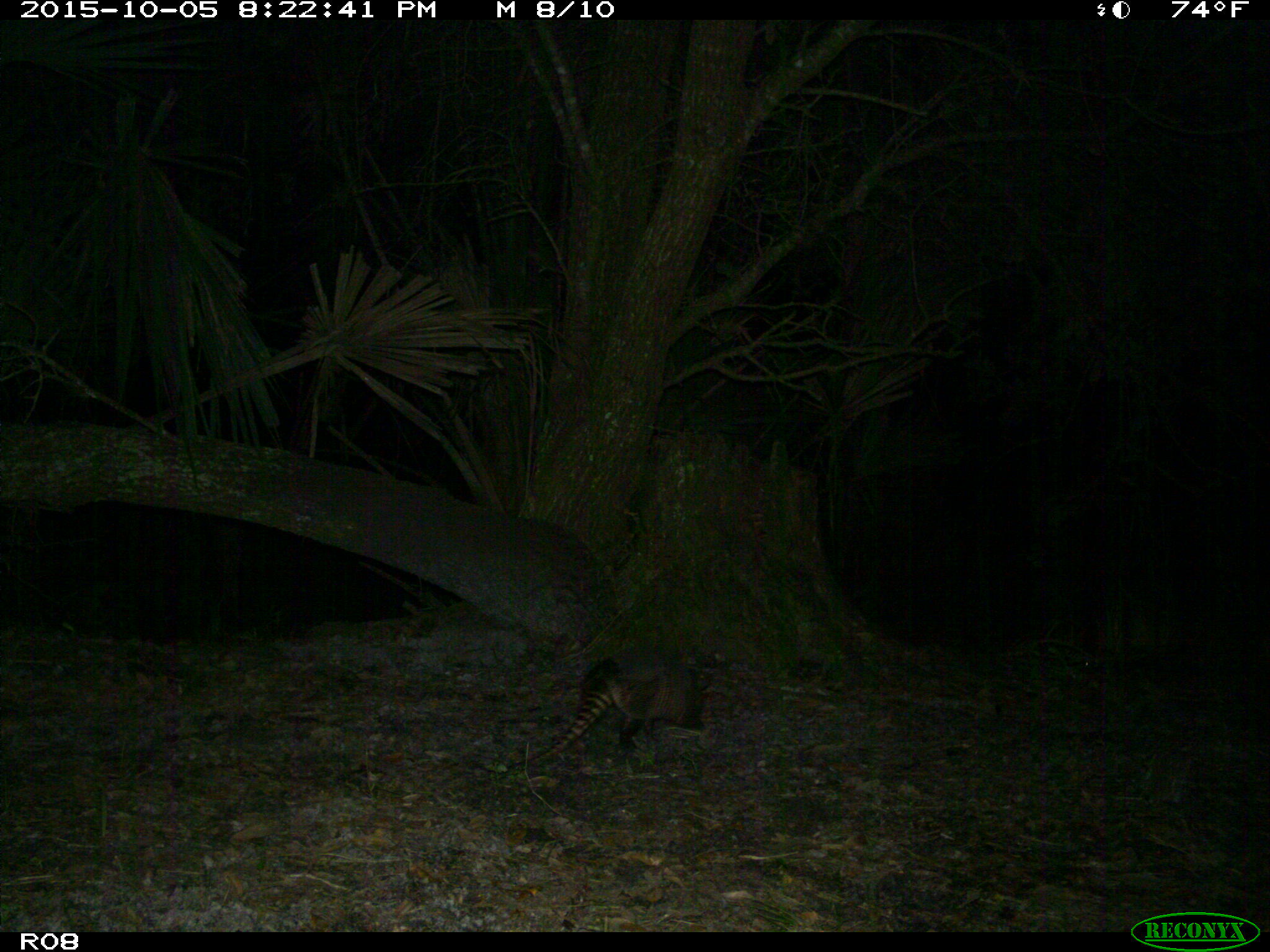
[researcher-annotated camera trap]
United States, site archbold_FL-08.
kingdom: Animalia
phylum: Chordata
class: Mammalia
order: Cingulata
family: Dasypodidae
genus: Dasypus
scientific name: Dasypus novemcinctus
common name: nine-banded armadillo